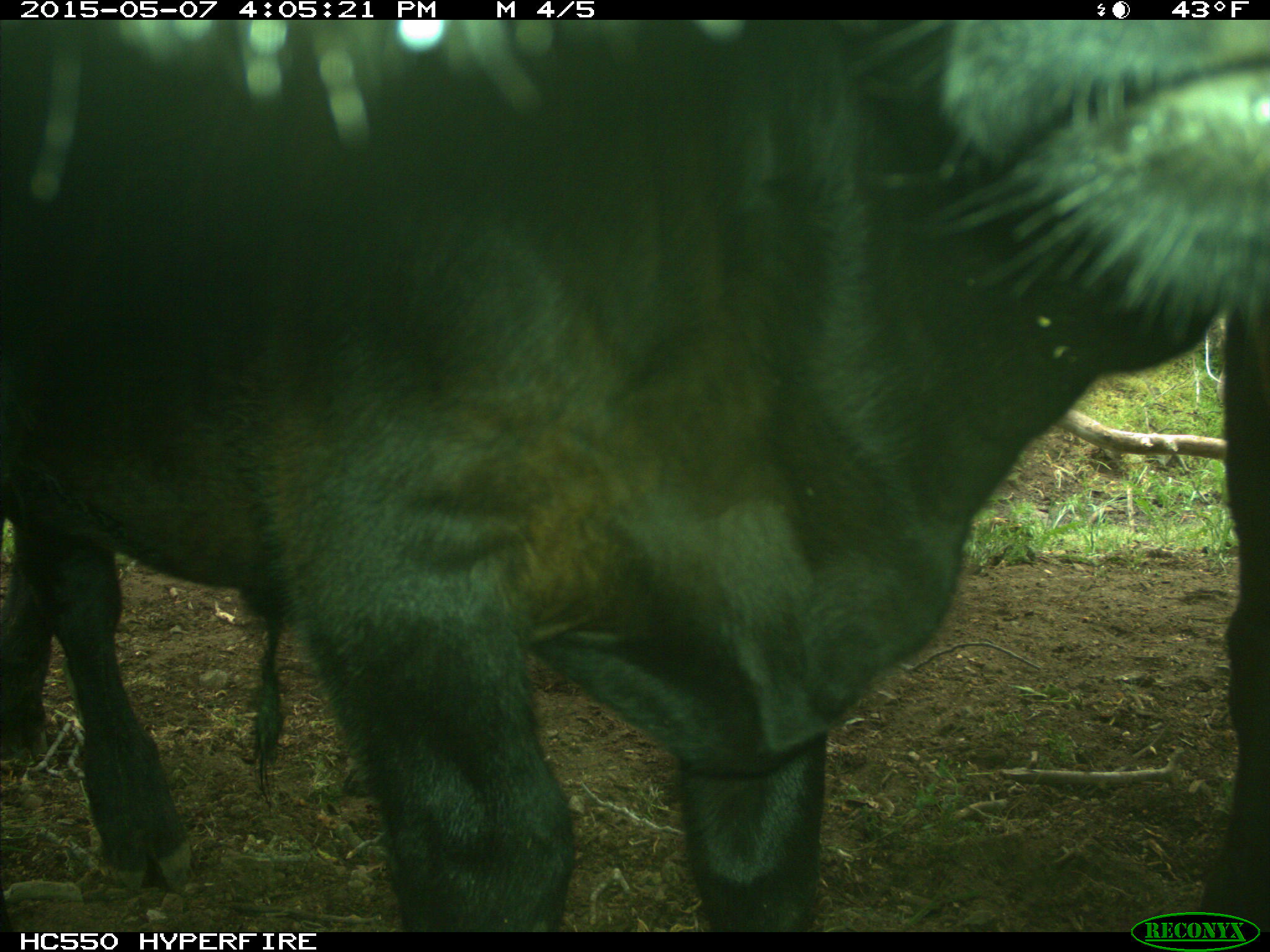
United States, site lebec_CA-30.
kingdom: Animalia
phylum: Chordata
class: Mammalia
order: Artiodactyla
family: Bovidae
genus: Bos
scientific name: Bos taurus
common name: domestic cow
Bos taurus (domestic cow).